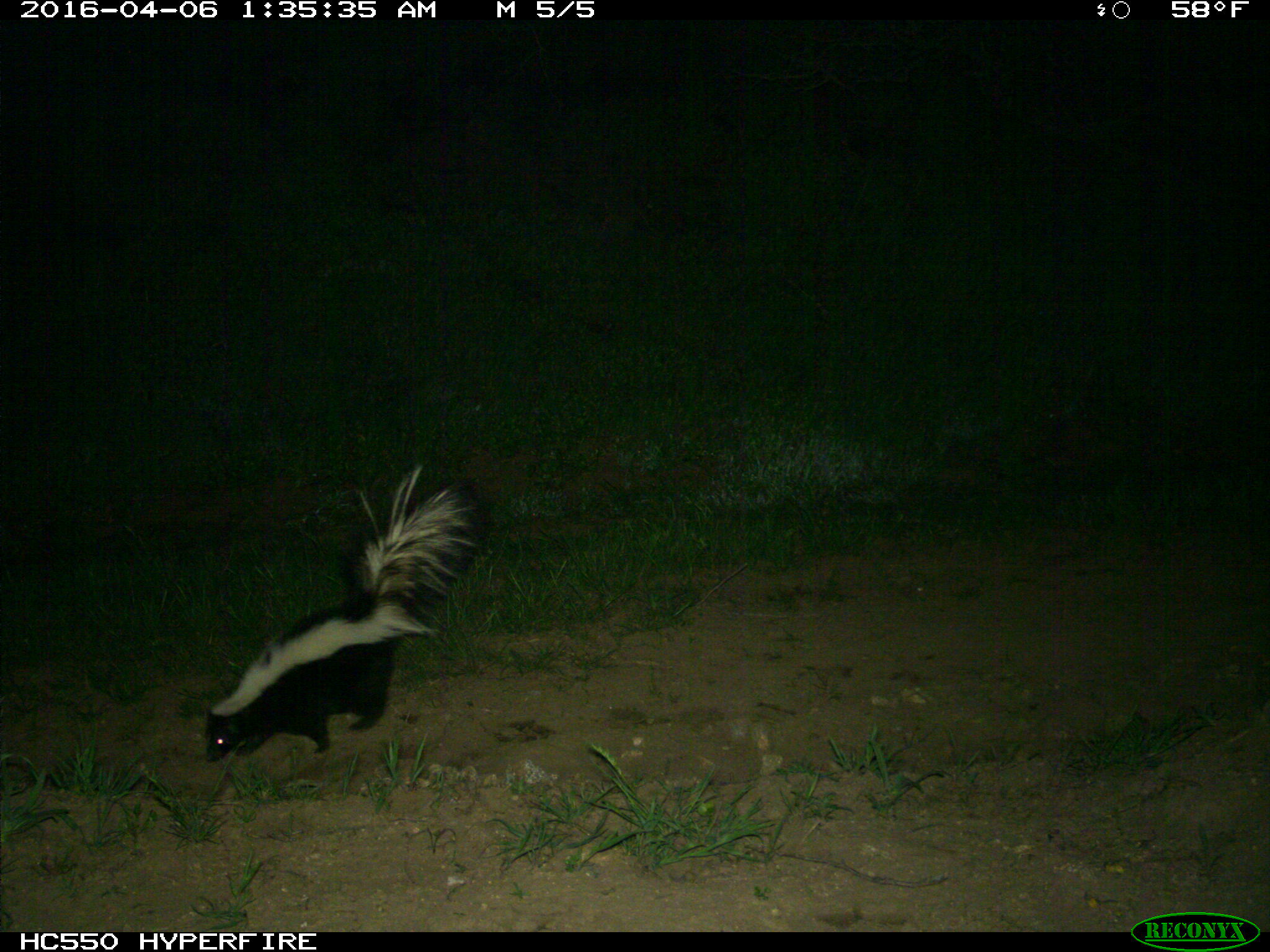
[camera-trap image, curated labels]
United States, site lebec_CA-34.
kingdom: Animalia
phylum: Chordata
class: Mammalia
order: Carnivora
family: Mephitidae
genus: Mephitis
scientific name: Mephitis mephitis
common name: striped skunk